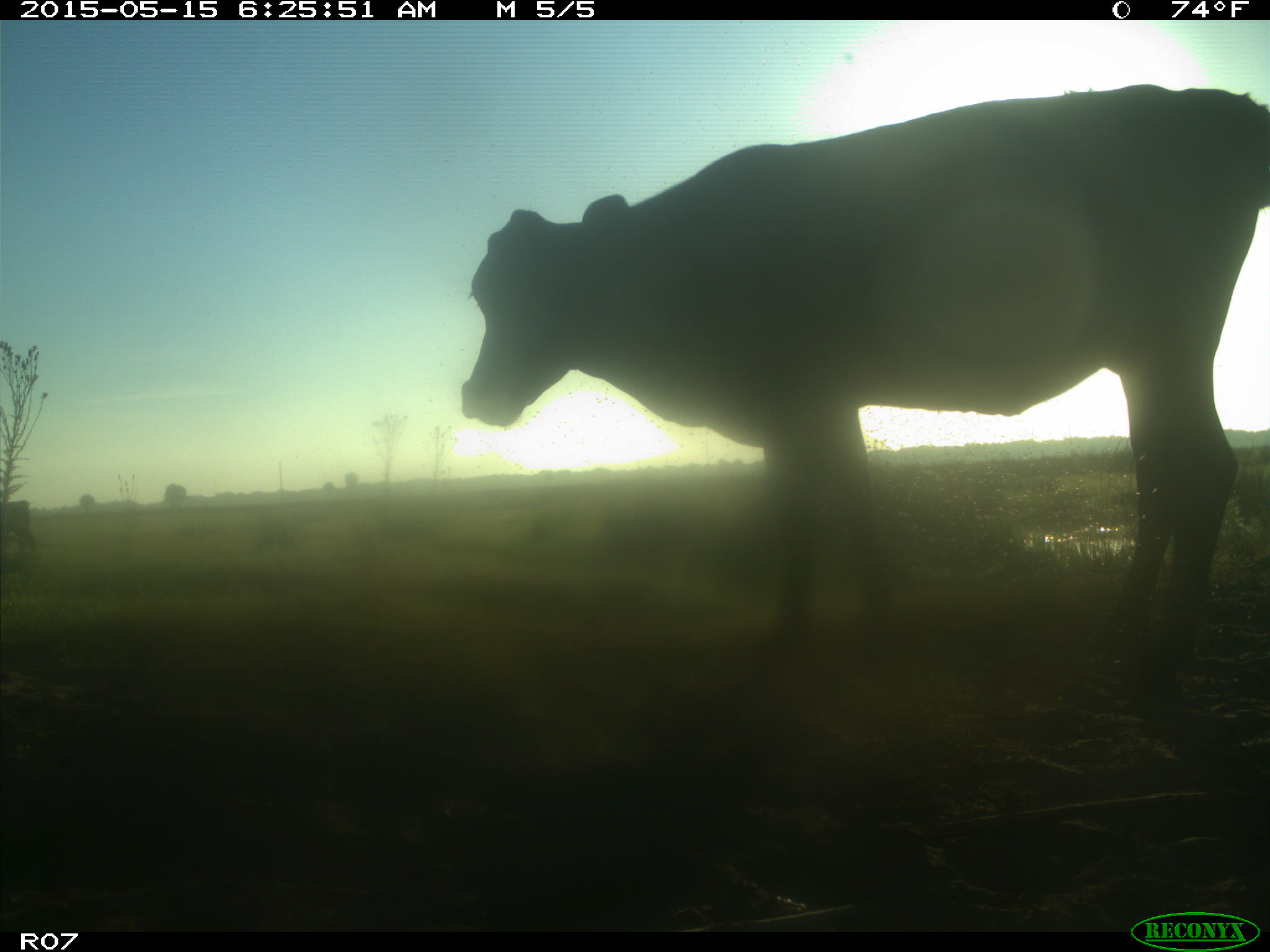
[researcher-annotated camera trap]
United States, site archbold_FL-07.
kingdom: Animalia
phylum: Chordata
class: Mammalia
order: Artiodactyla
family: Bovidae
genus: Bos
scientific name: Bos taurus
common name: domestic cow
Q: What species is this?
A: Bos taurus (domestic cow).